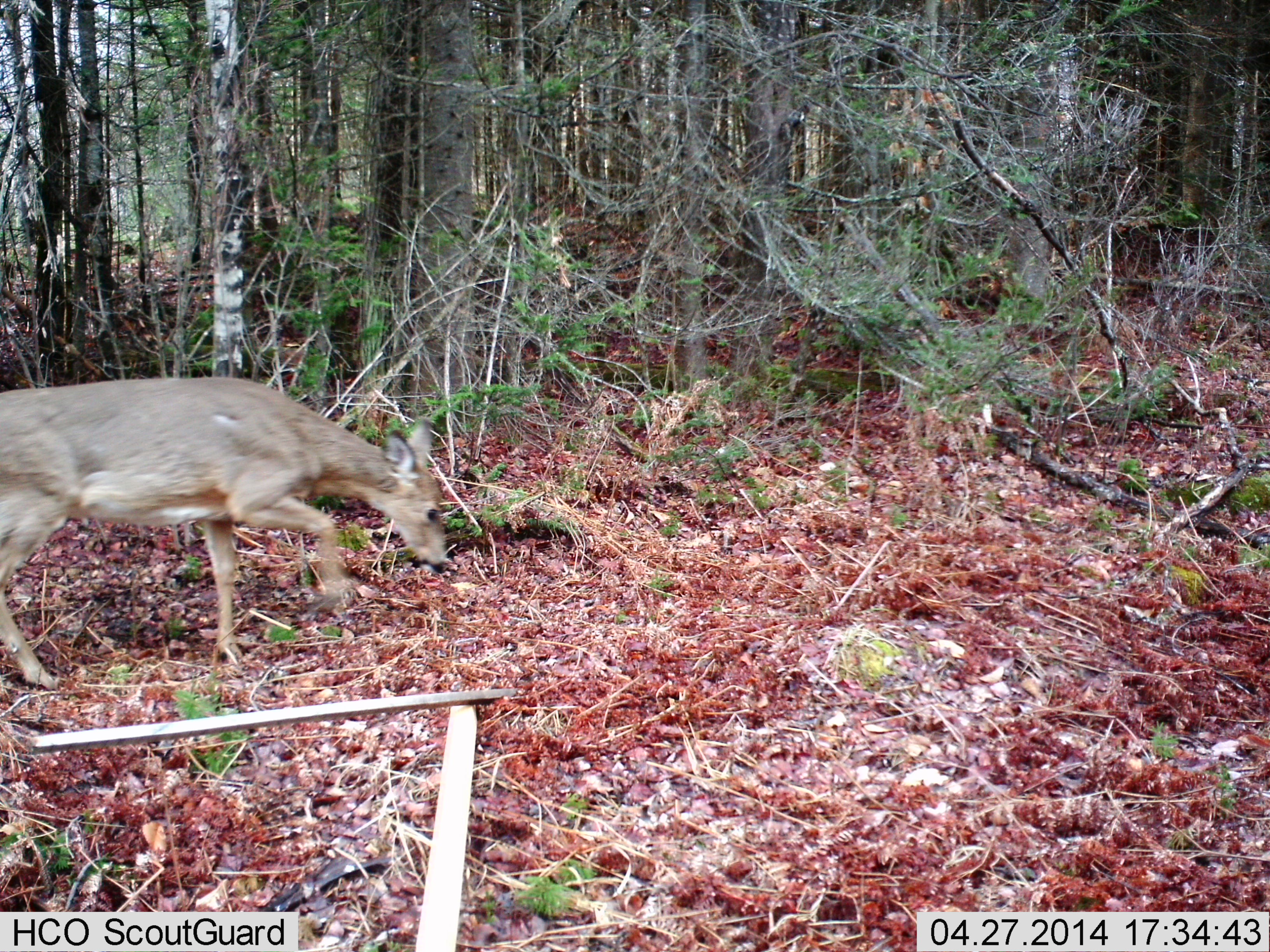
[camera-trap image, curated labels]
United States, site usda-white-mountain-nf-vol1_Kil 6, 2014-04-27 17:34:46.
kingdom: Animalia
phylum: Chordata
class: Mammalia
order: Artiodactyla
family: Cervidae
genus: Odocoileus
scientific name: Odocoileus virginianus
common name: white-tailed deer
White-tailed deer (Odocoileus virginianus).